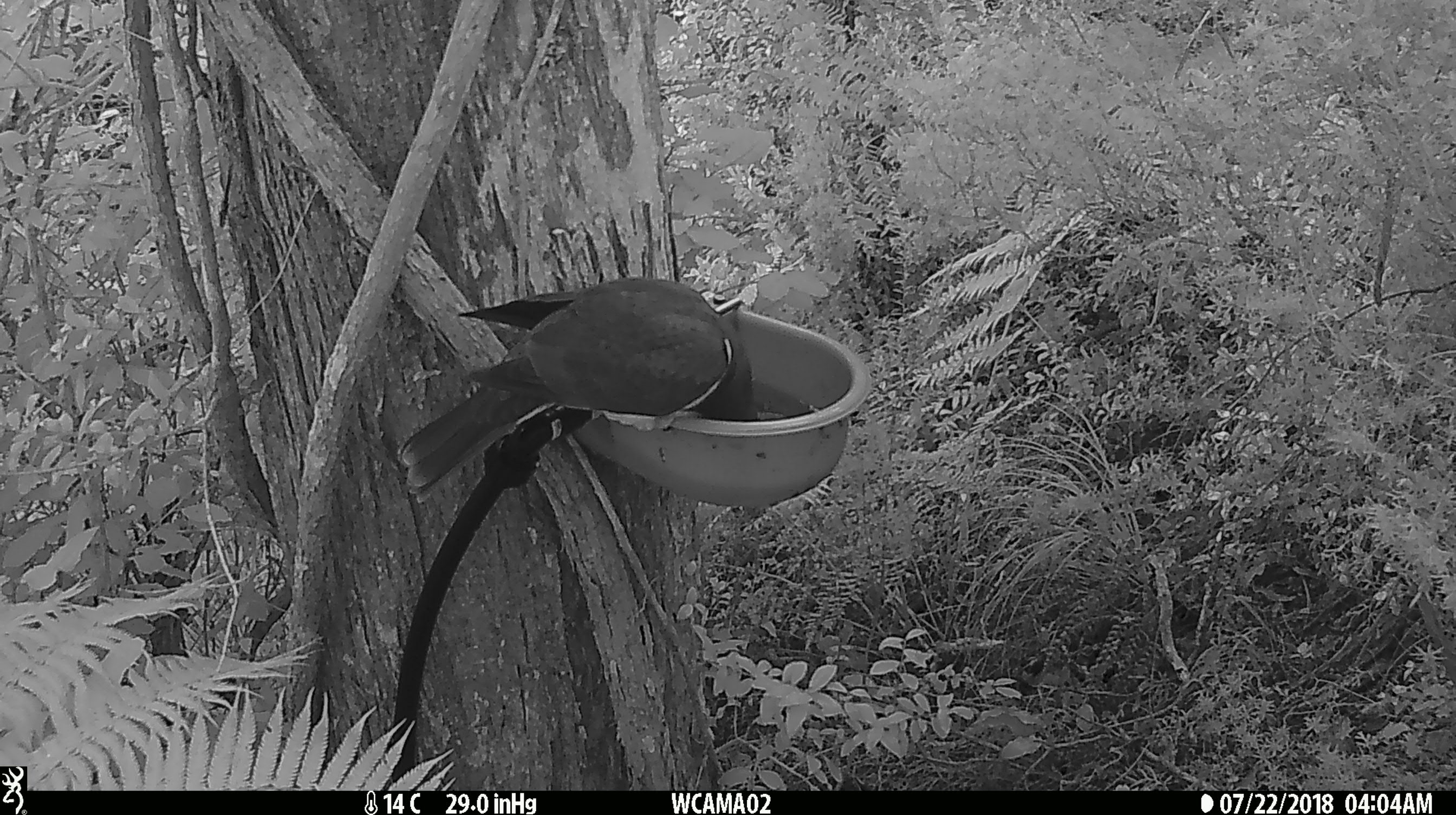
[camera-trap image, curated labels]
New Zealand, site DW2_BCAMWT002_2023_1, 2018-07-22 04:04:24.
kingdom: Animalia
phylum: Chordata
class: Aves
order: Columbiformes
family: Columbidae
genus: Hemiphaga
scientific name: Hemiphaga novaeseelandiae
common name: new zealand pigeon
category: kereru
Kereru (new zealand pigeon) (Hemiphaga novaeseelandiae).